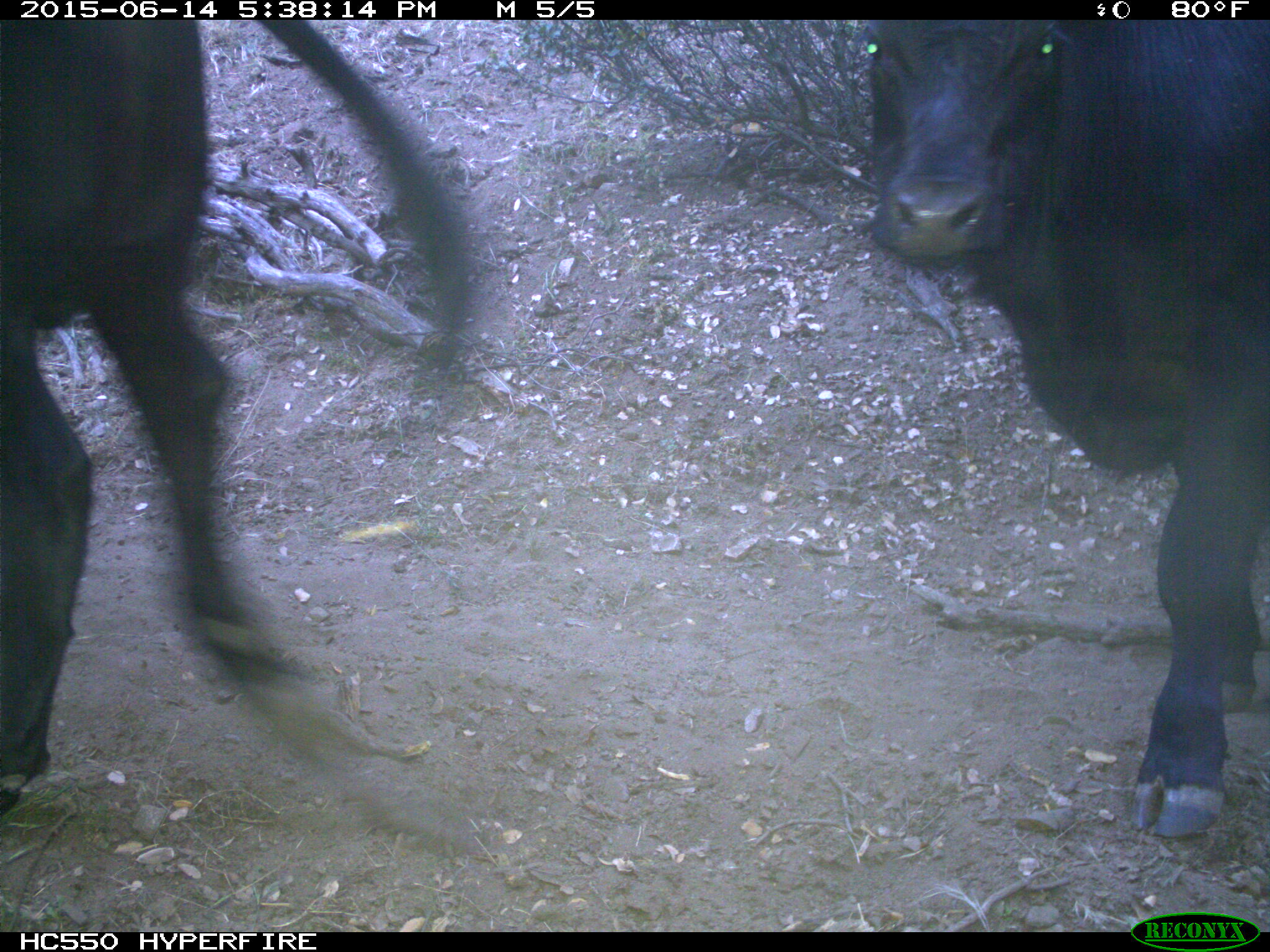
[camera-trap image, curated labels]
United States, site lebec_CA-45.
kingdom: Animalia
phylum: Chordata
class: Mammalia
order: Artiodactyla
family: Bovidae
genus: Bos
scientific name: Bos taurus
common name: domestic cow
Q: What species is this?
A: Bos taurus (domestic cow).